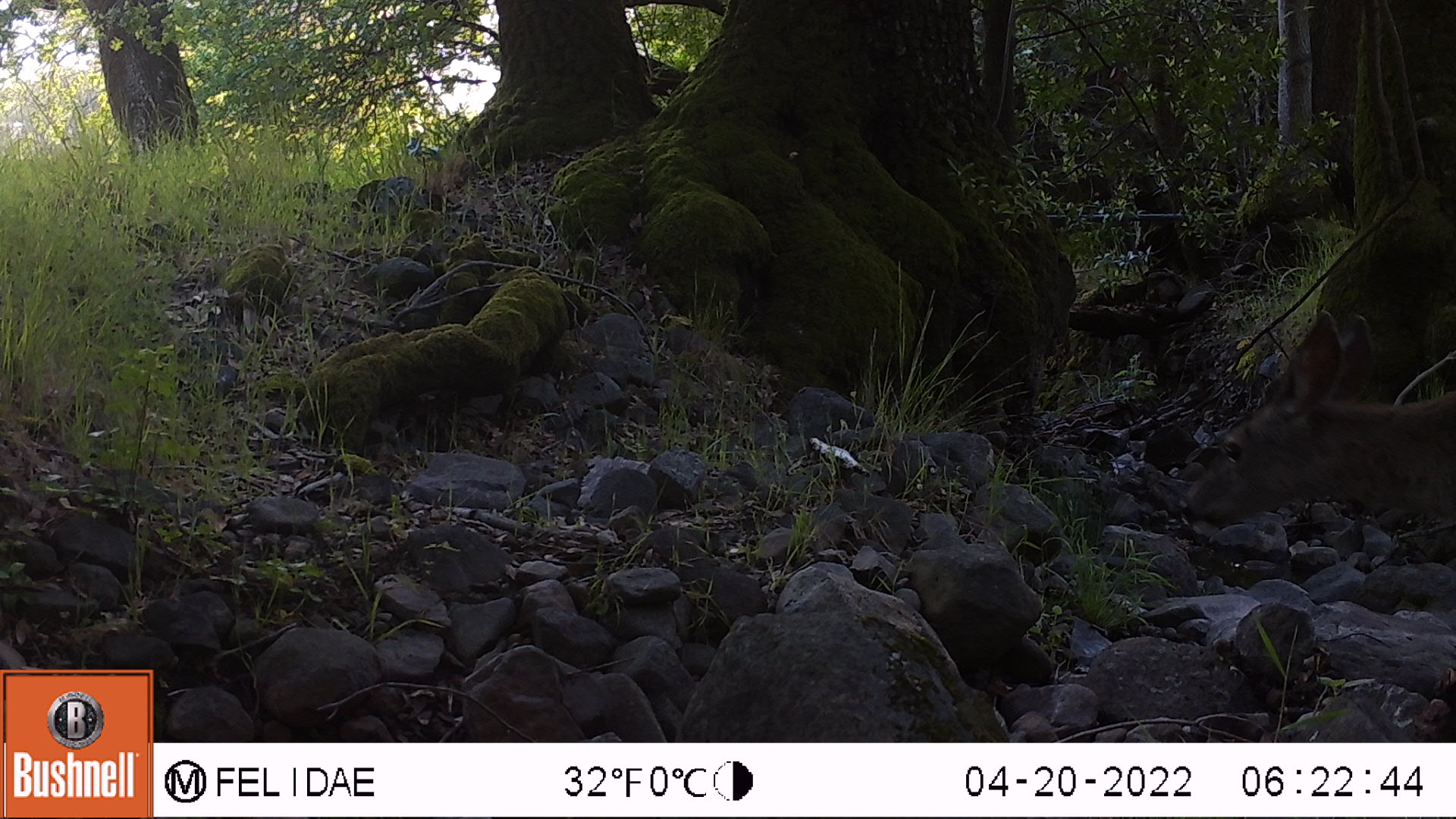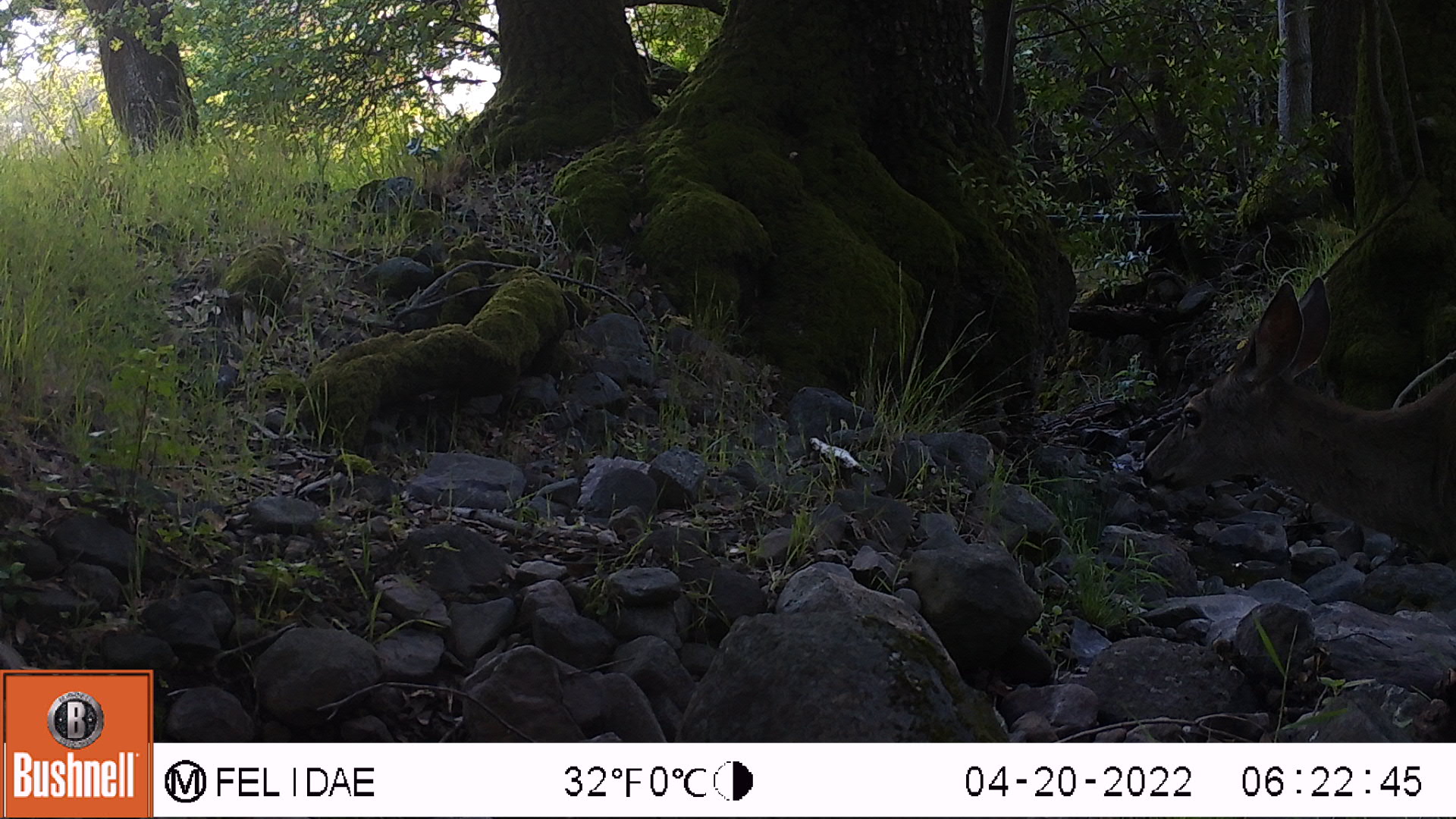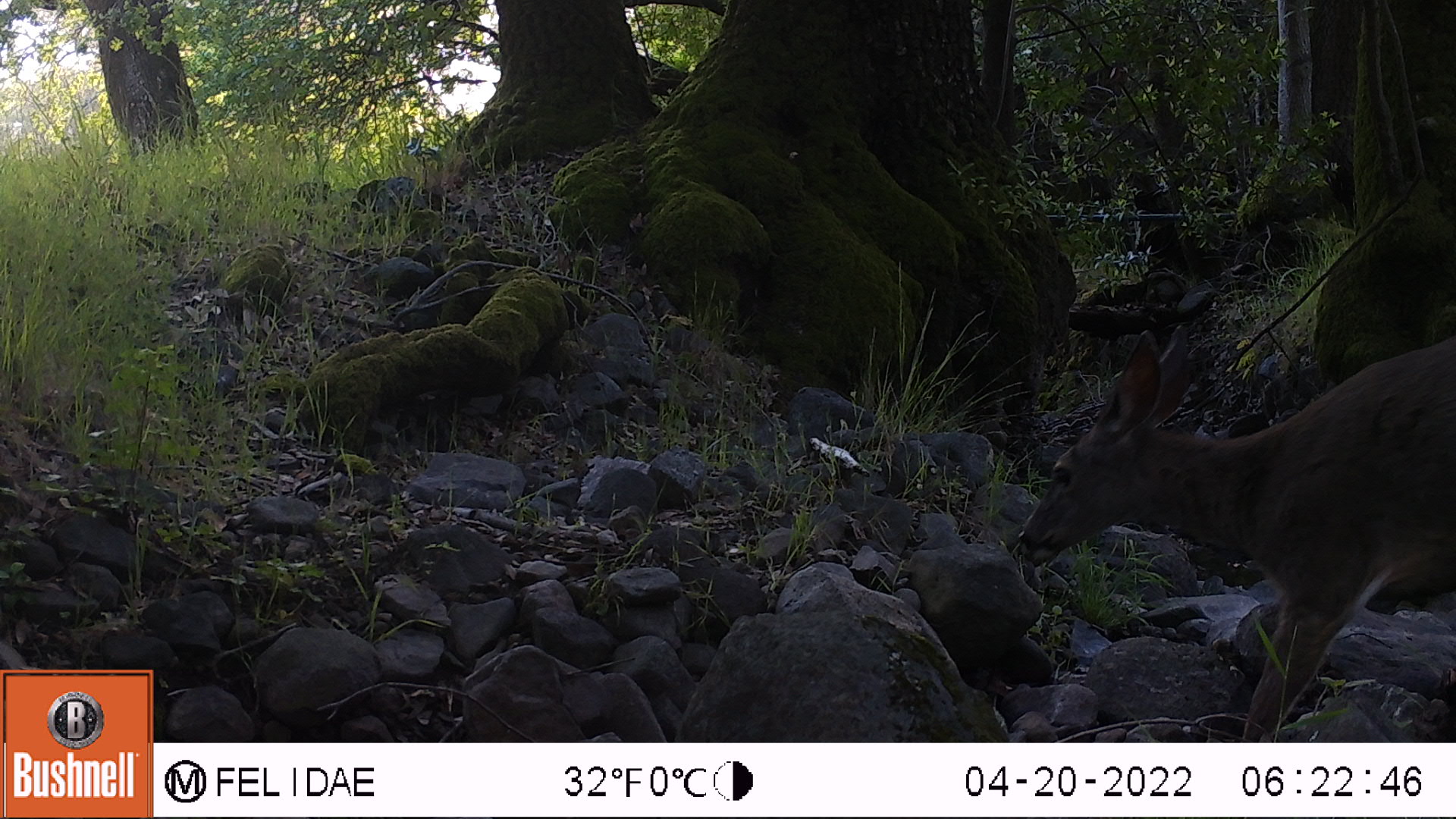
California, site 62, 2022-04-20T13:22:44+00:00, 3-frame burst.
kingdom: Animalia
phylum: Chordata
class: Mammalia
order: Artiodactyla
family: Cervidae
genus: Odocoileus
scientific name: Odocoileus hemionus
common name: mule deer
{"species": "mule deer (Odocoileus hemionus)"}